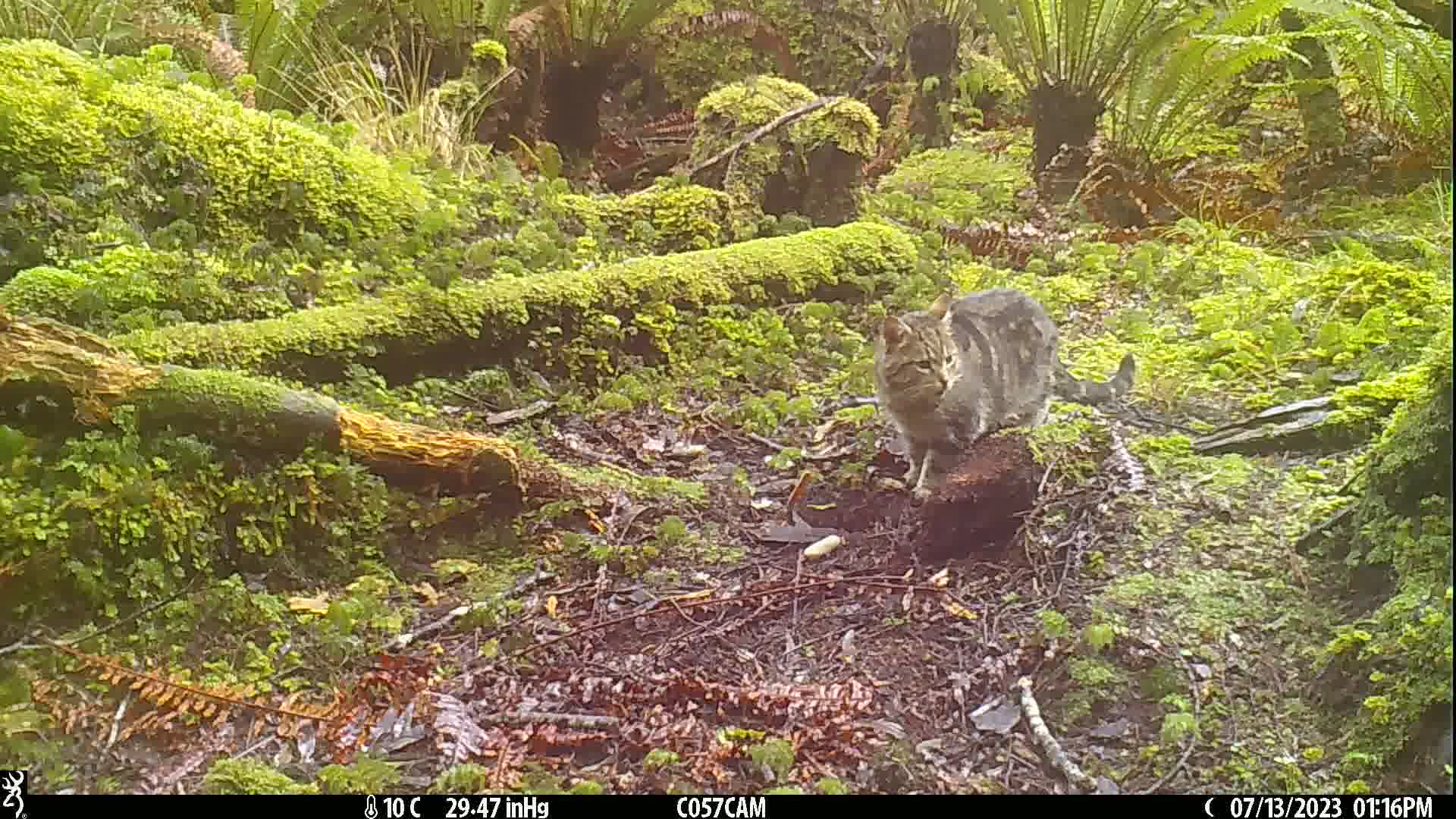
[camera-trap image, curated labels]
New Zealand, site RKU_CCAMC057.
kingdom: Animalia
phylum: Chordata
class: Mammalia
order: Carnivora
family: Felidae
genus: Felis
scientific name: Felis catus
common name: domestic cat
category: cat